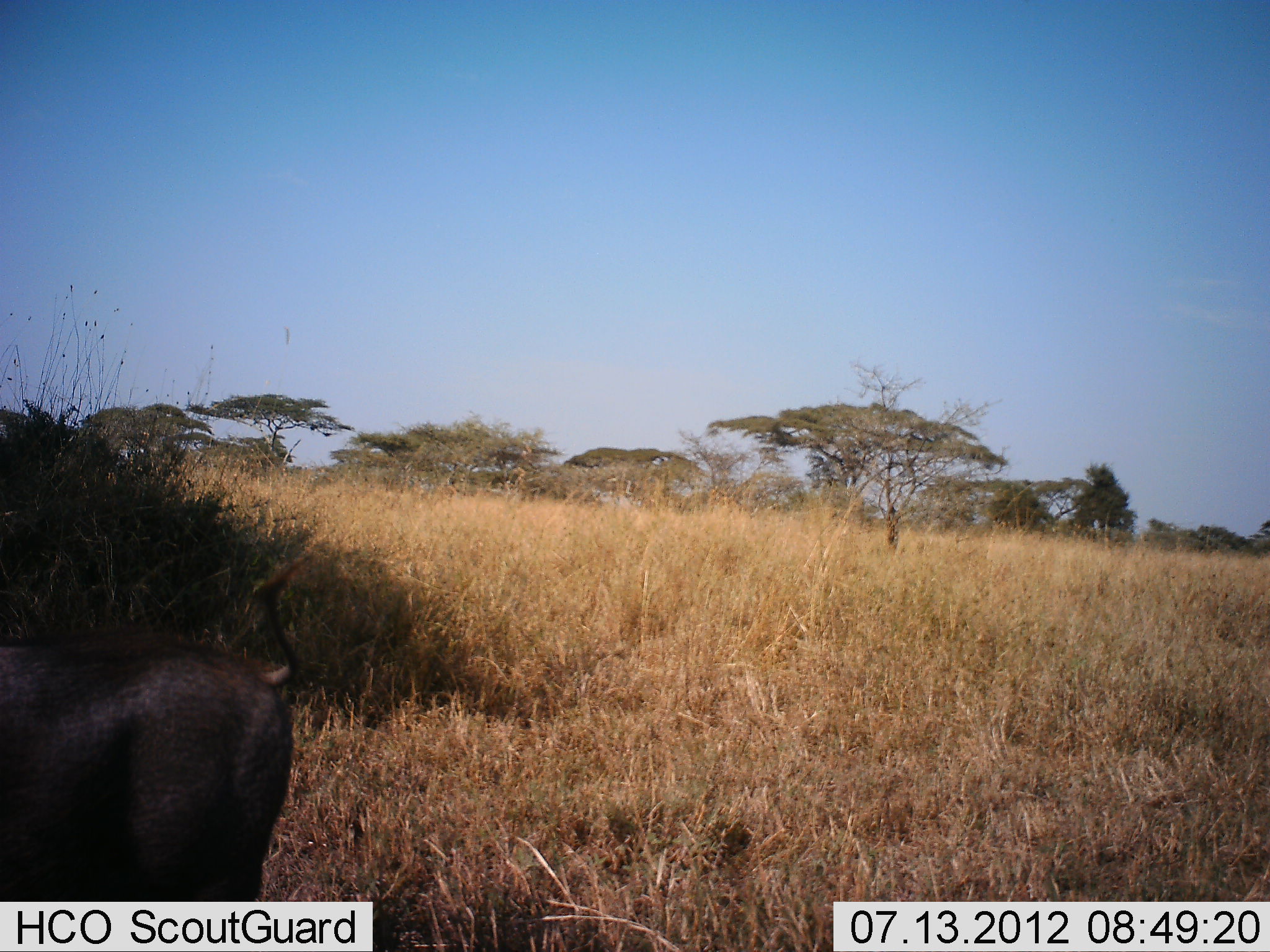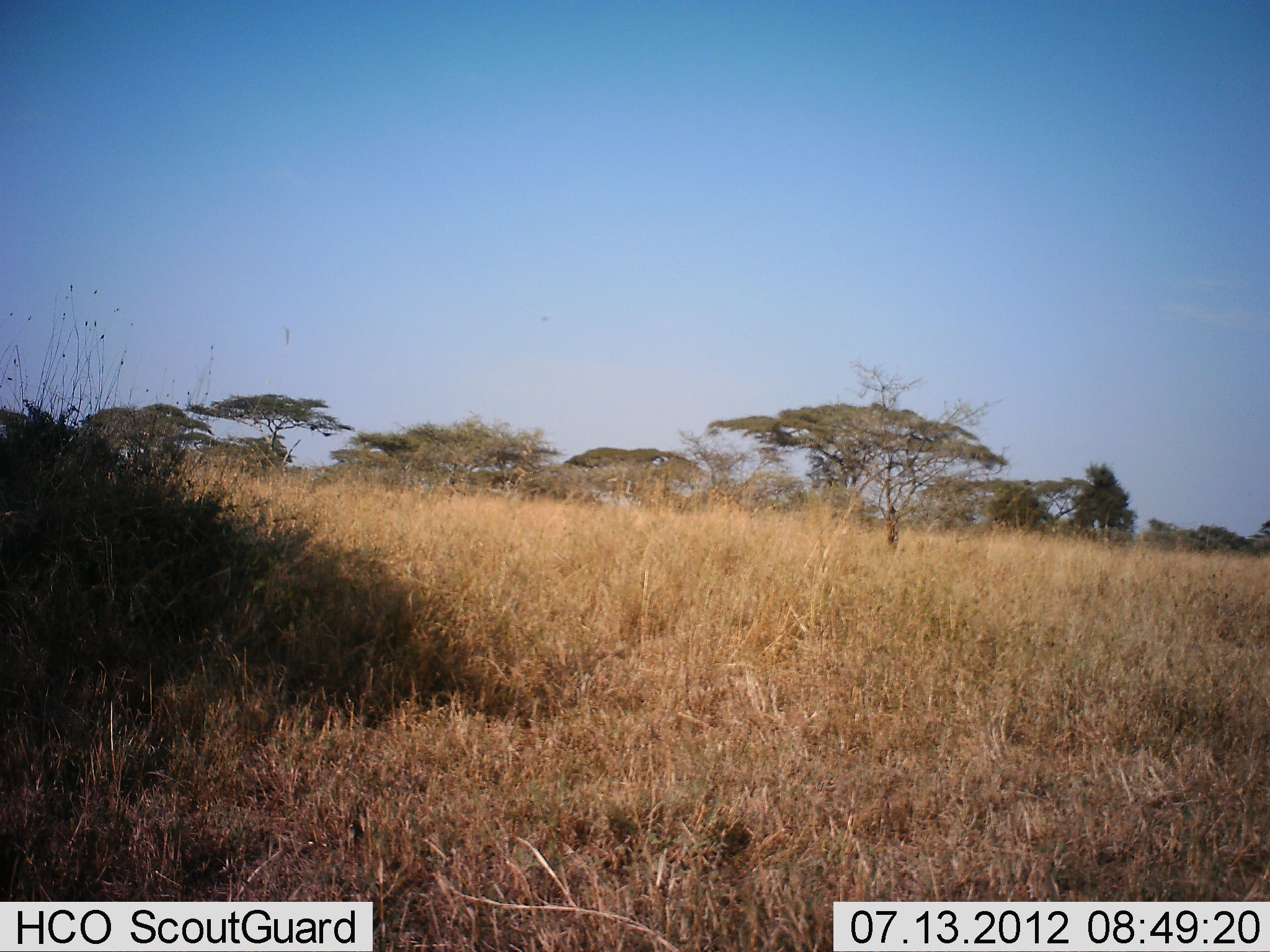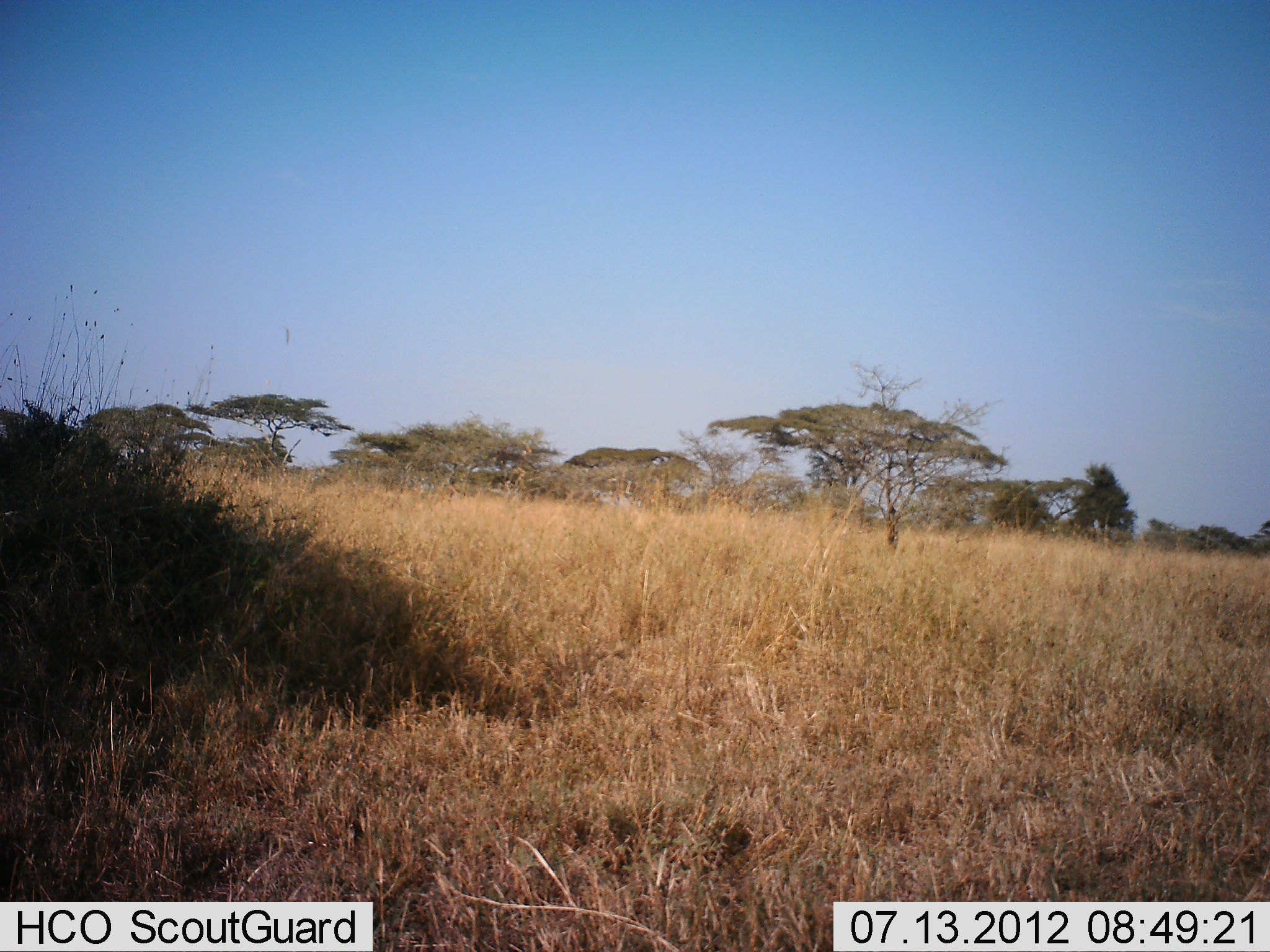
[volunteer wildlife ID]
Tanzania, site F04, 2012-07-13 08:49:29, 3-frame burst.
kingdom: Animalia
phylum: Chordata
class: Mammalia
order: Artiodactyla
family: Suidae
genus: Phacochoerus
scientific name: Phacochoerus africanus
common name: warthog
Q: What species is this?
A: Warthog (Phacochoerus africanus).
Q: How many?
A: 1.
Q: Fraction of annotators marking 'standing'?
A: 10%.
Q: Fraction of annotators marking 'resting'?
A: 0%.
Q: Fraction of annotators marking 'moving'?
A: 100%.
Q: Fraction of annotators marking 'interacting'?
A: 0%.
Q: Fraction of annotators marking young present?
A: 0%.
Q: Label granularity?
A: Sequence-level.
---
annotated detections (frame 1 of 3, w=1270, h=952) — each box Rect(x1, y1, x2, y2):
animal: Rect(0, 555, 316, 902)